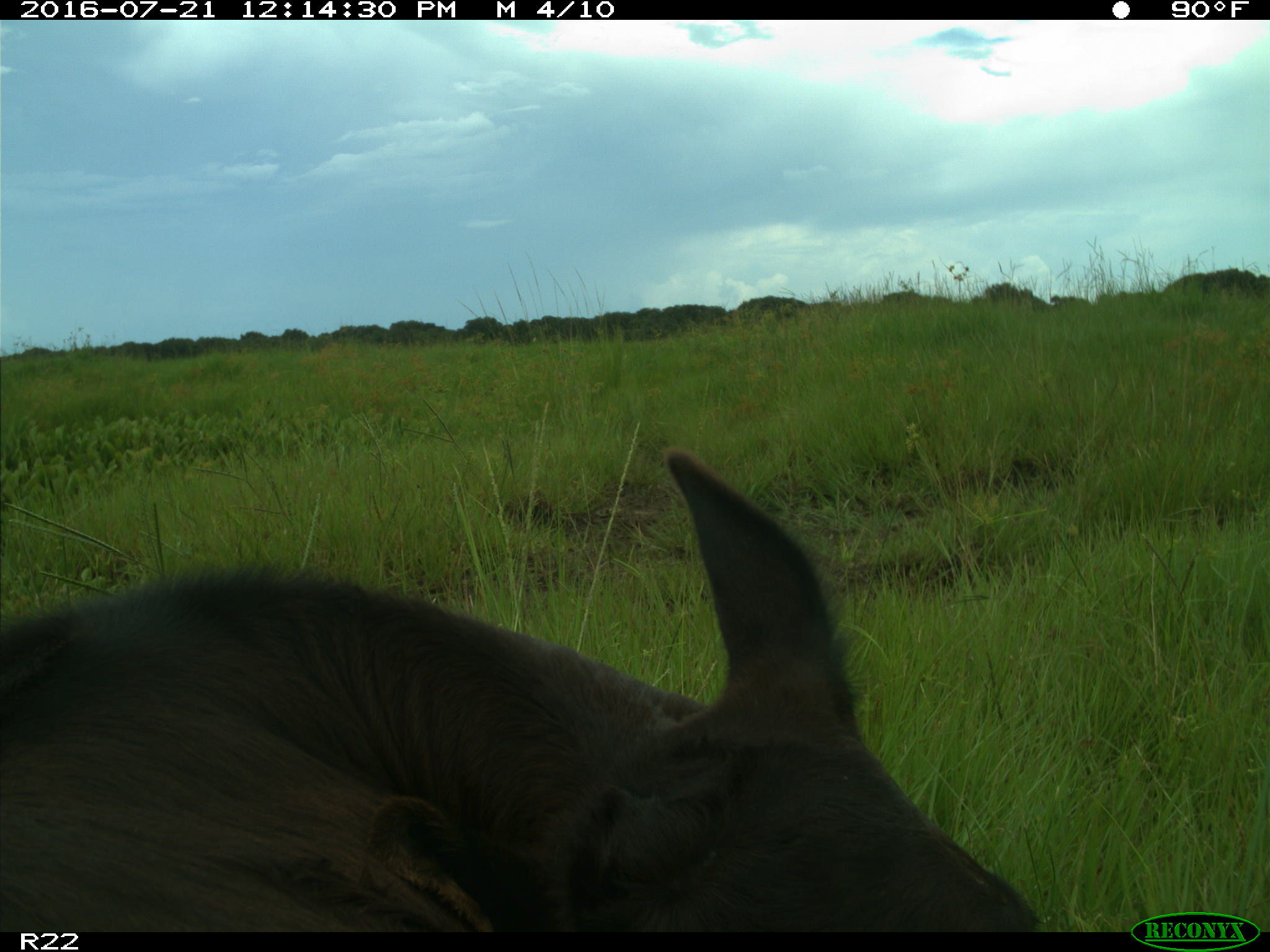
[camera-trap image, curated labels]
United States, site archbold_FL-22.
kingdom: Animalia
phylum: Chordata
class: Mammalia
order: Artiodactyla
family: Bovidae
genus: Bos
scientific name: Bos taurus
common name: domestic cow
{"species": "Bos taurus (domestic cow)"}